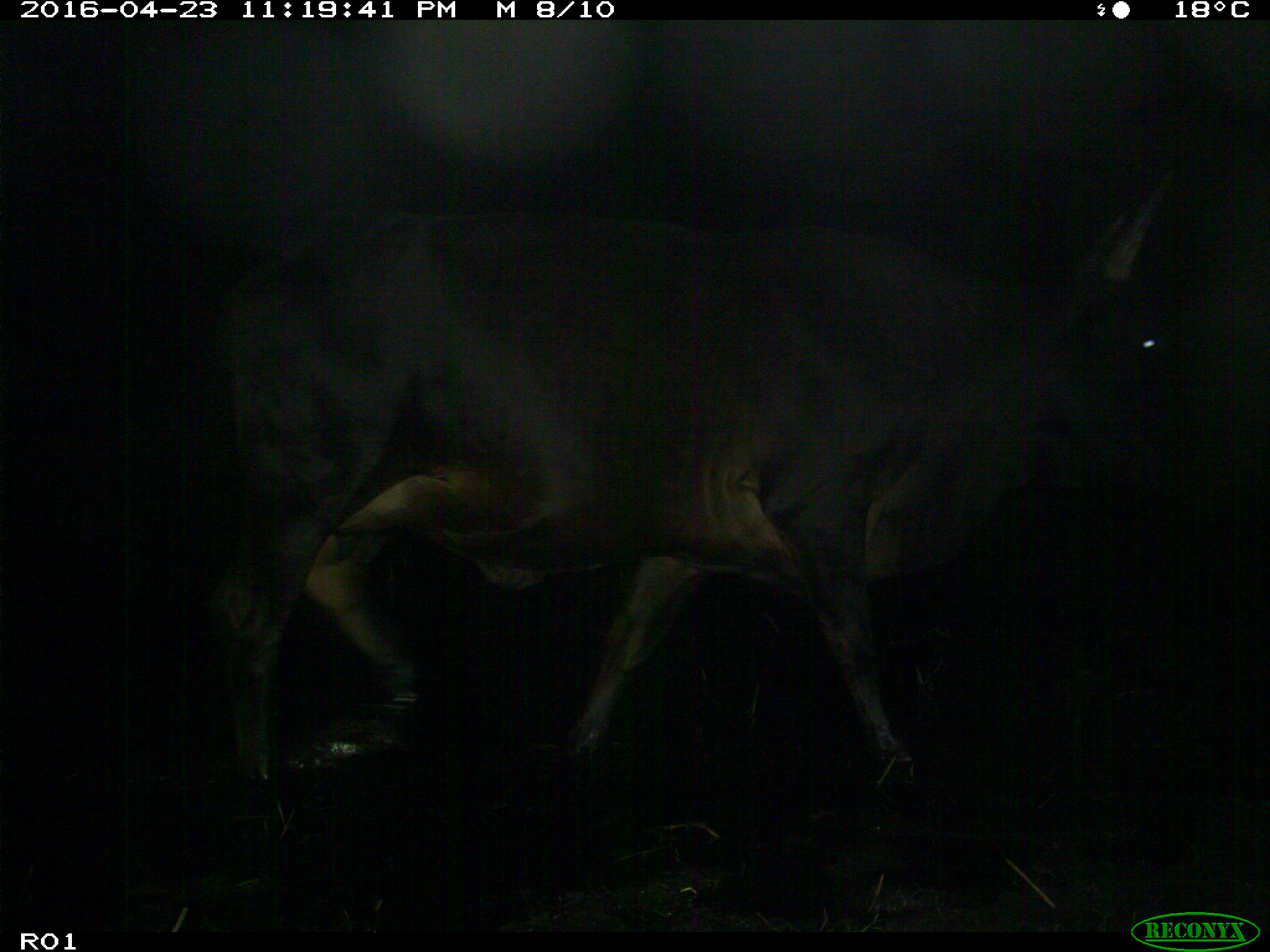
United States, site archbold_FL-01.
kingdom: Animalia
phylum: Chordata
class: Mammalia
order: Artiodactyla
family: Bovidae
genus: Bos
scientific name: Bos taurus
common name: domestic cow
Bos taurus (domestic cow).